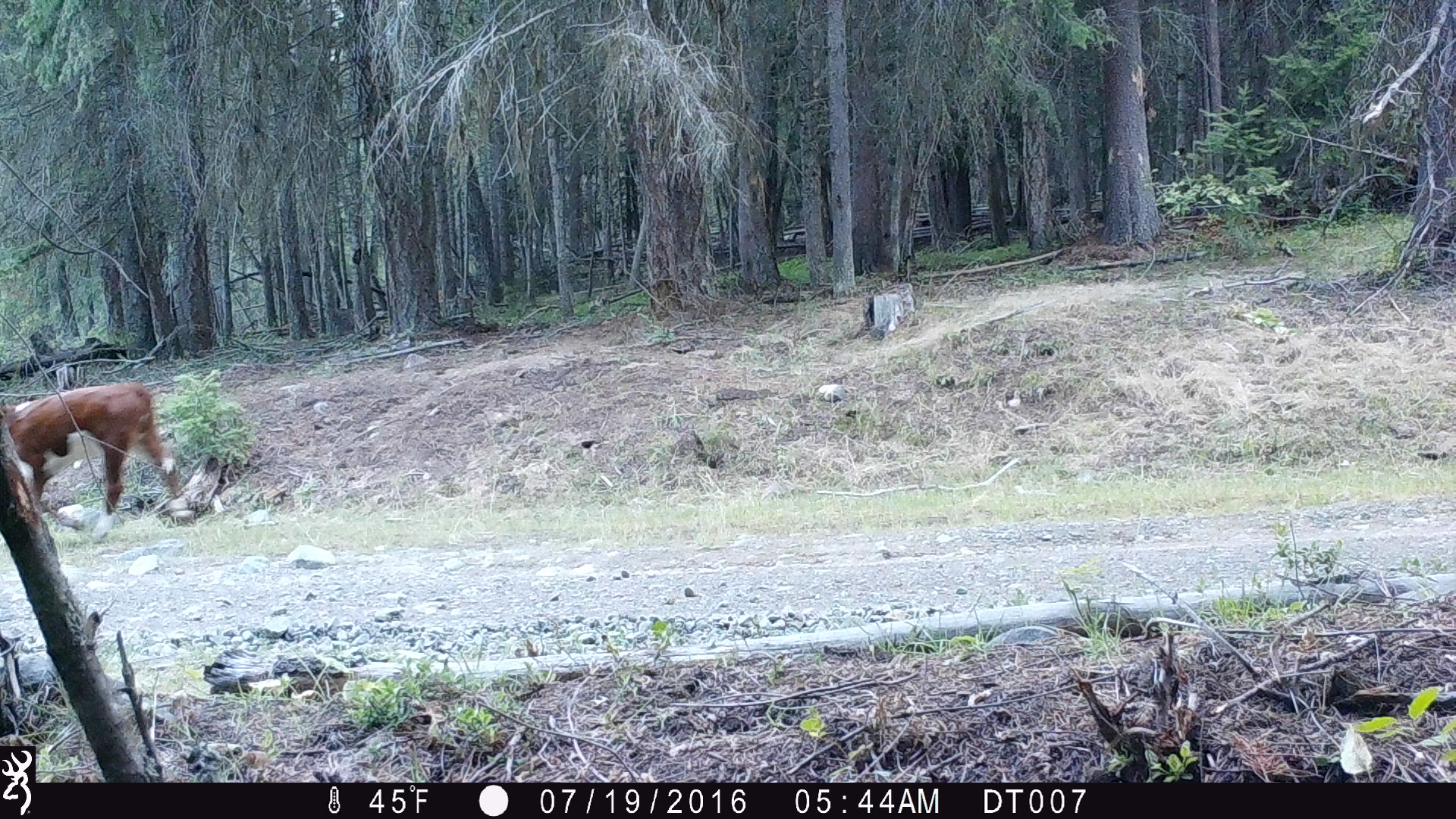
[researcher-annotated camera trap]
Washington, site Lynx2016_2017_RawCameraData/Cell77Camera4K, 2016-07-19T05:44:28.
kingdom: Animalia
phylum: Chordata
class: Mammalia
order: Artiodactyla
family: Bovidae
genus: Bos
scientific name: Bos taurus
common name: domestic cattle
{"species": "domestic cattle (Bos taurus)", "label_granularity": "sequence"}